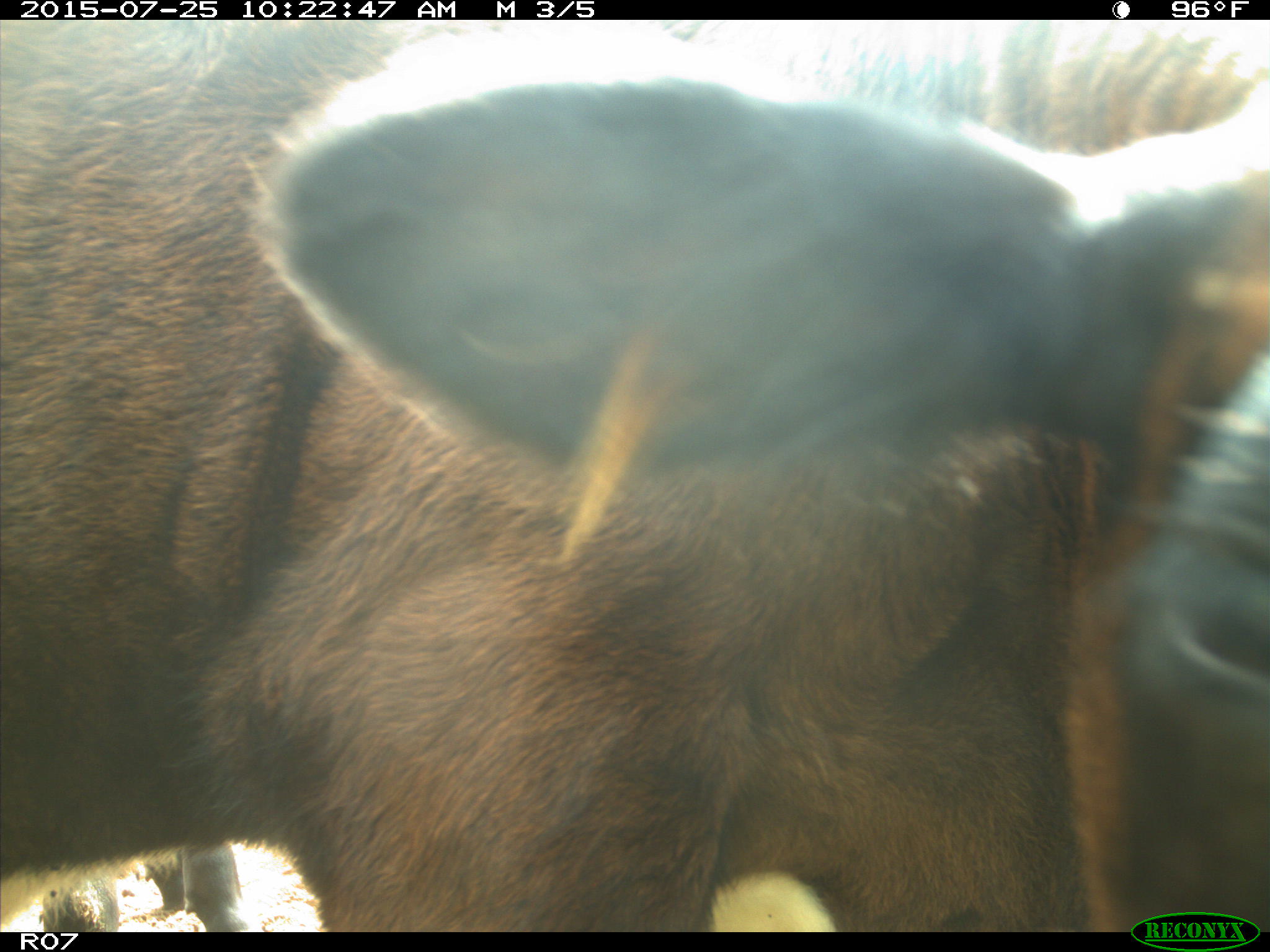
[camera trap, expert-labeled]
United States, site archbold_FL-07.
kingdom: Animalia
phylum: Chordata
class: Mammalia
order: Artiodactyla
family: Bovidae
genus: Bos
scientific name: Bos taurus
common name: domestic cow